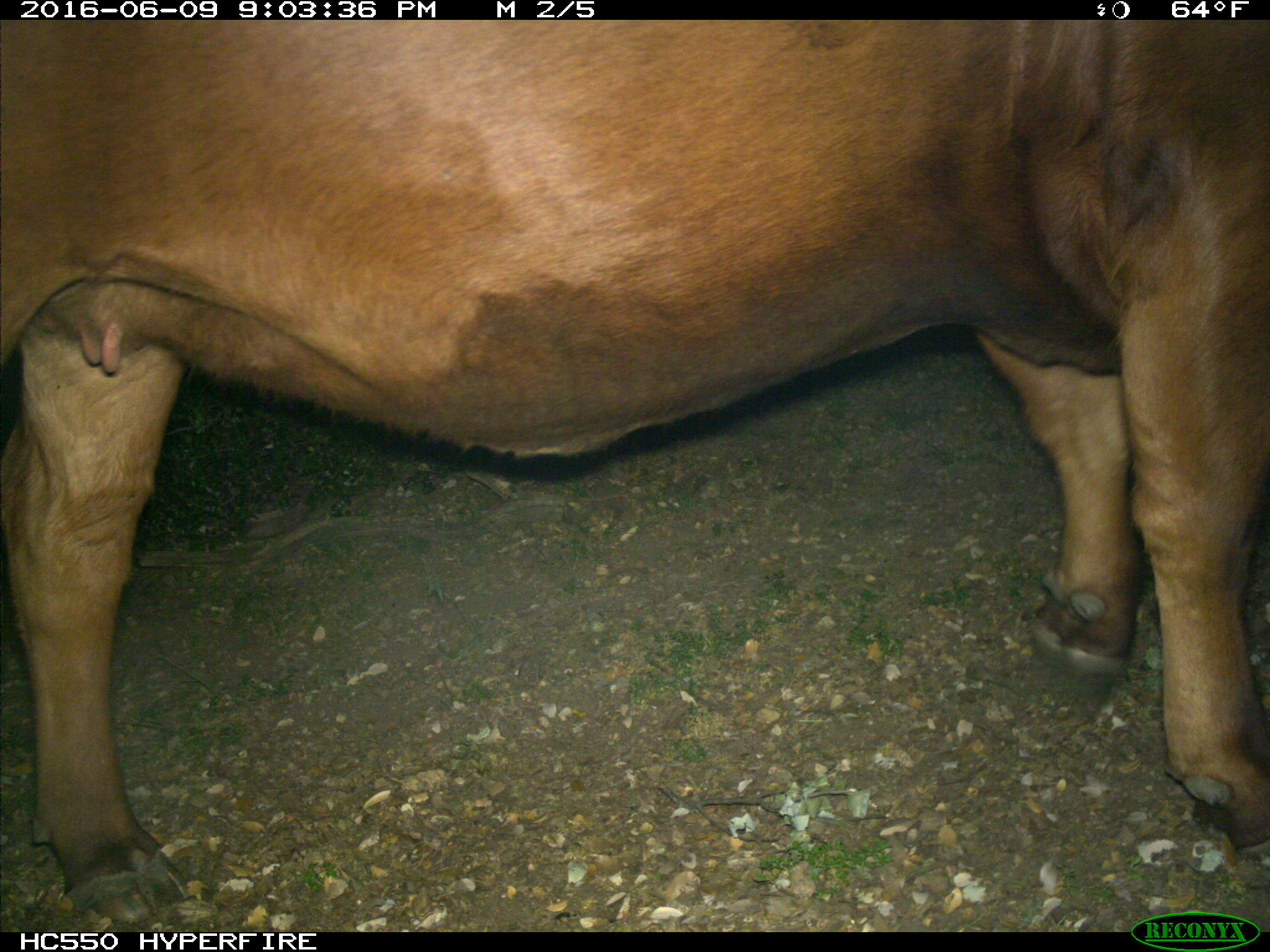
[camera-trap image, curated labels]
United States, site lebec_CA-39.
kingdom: Animalia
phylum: Chordata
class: Mammalia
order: Artiodactyla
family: Bovidae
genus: Bos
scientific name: Bos taurus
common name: domestic cow